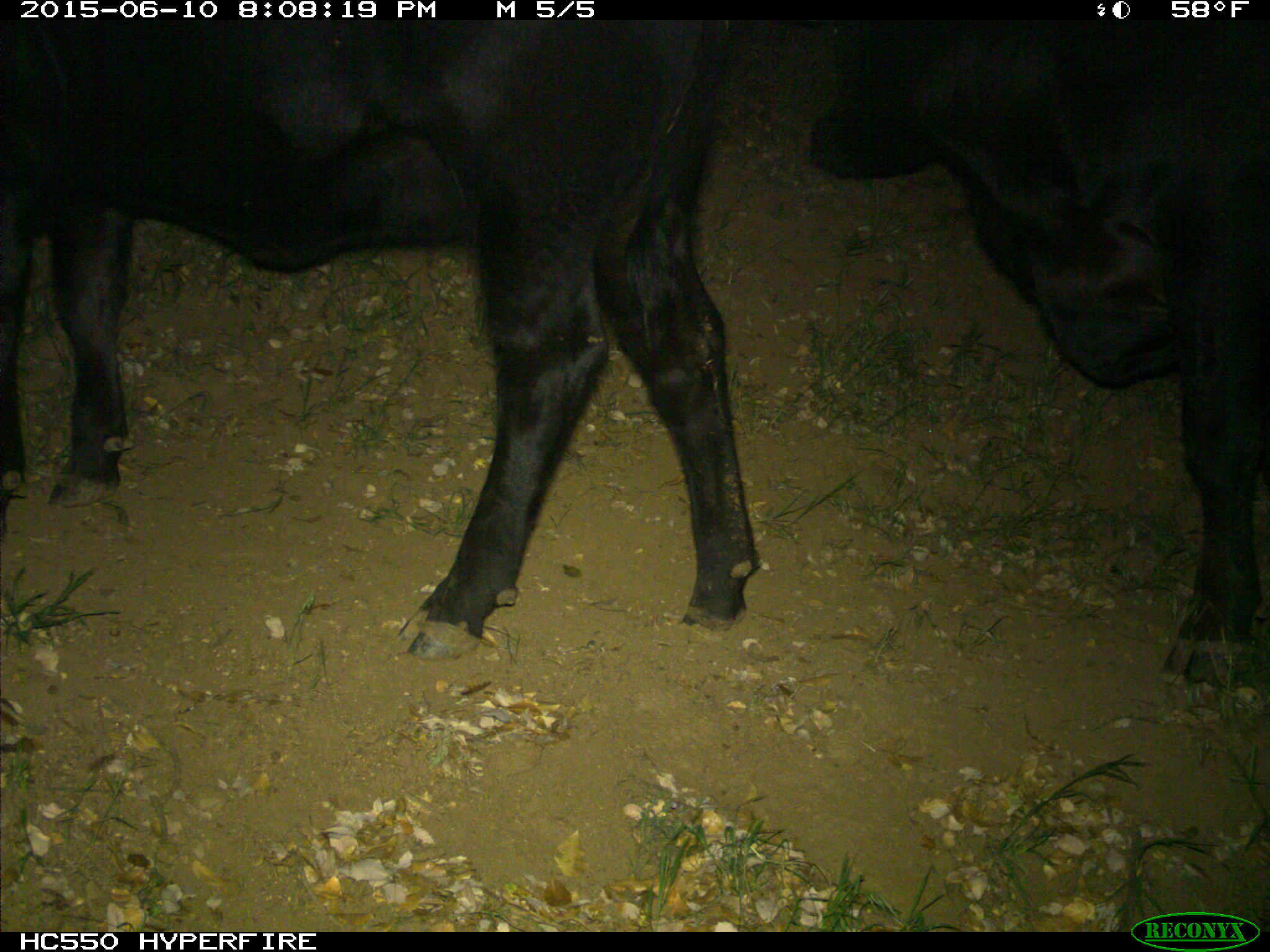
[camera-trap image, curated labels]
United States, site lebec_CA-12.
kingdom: Animalia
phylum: Chordata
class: Mammalia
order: Artiodactyla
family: Bovidae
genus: Bos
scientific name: Bos taurus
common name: domestic cow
Bos taurus (domestic cow).